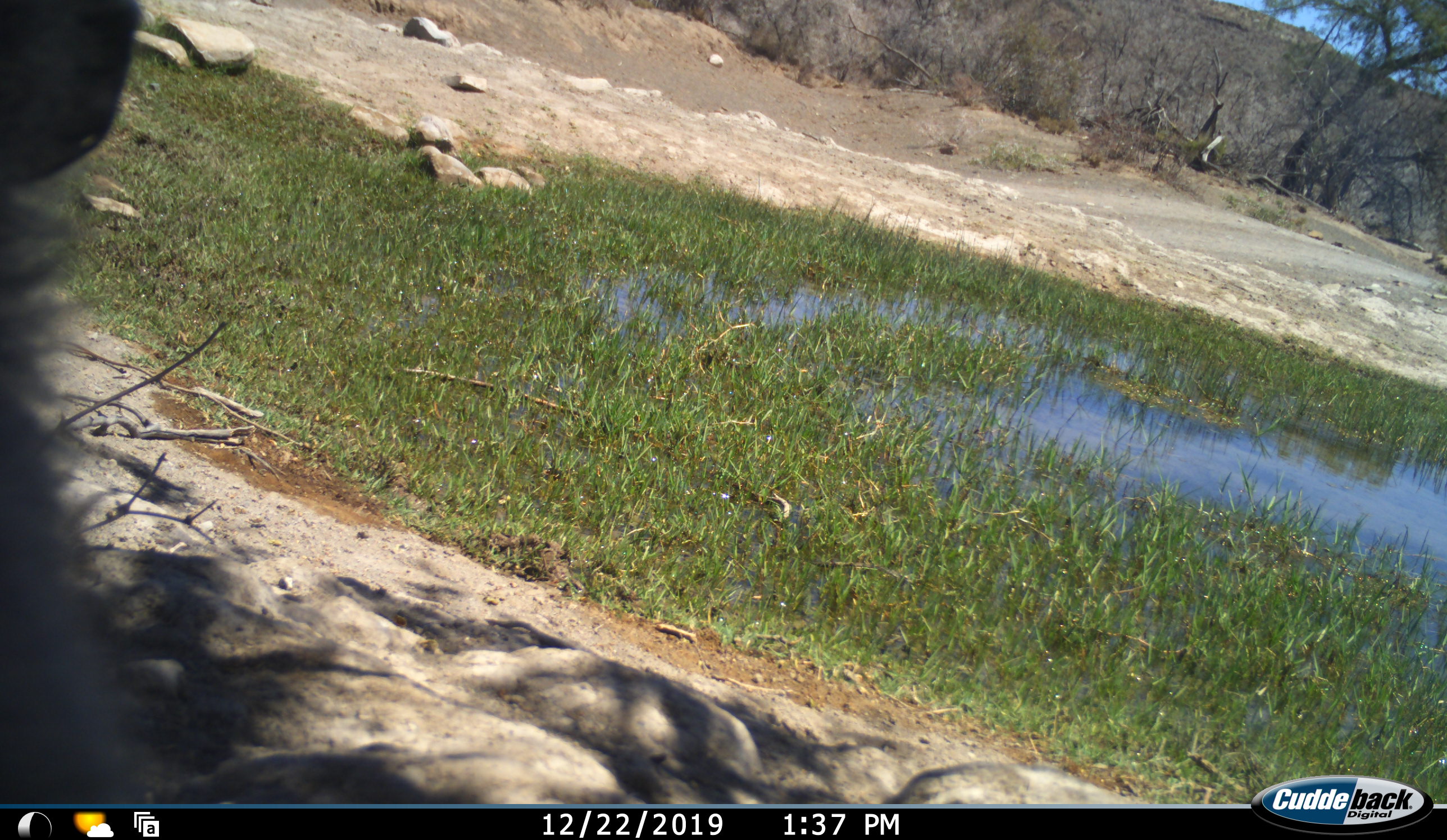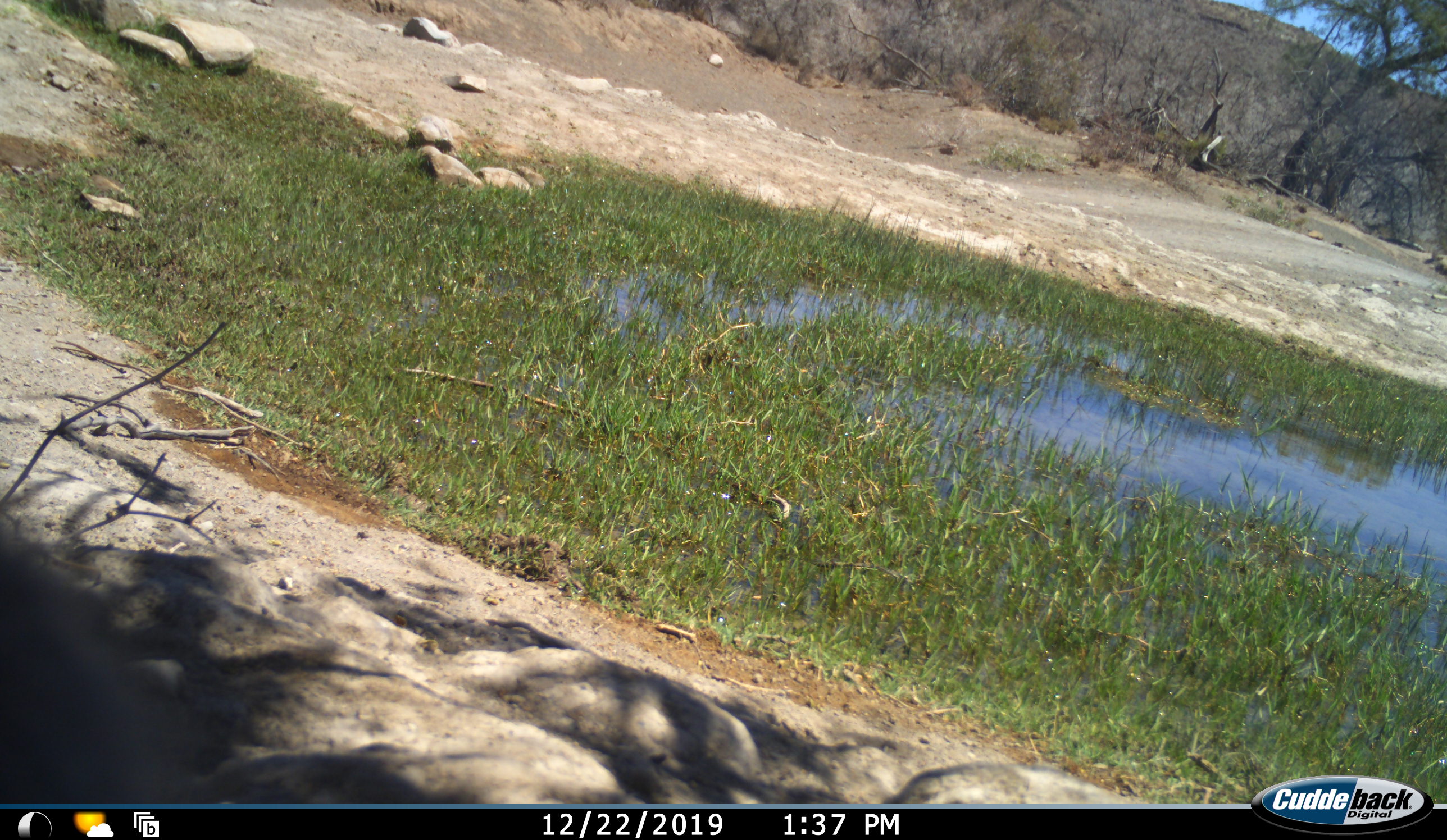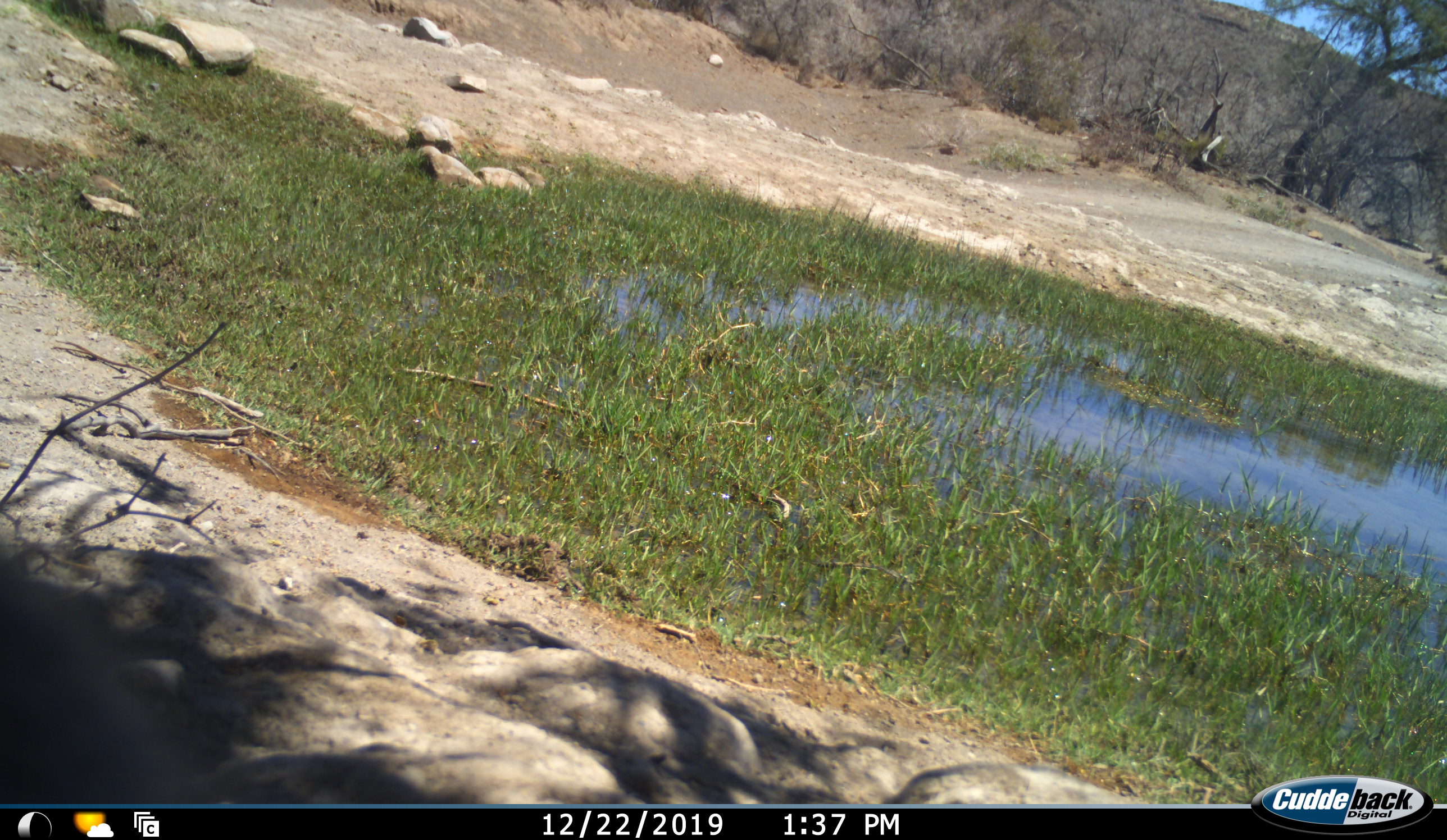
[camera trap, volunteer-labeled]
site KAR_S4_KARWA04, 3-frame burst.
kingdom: Animalia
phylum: Chordata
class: Mammalia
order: Primates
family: Cercopithecidae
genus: Papio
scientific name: Papio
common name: baboon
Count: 1.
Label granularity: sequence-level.